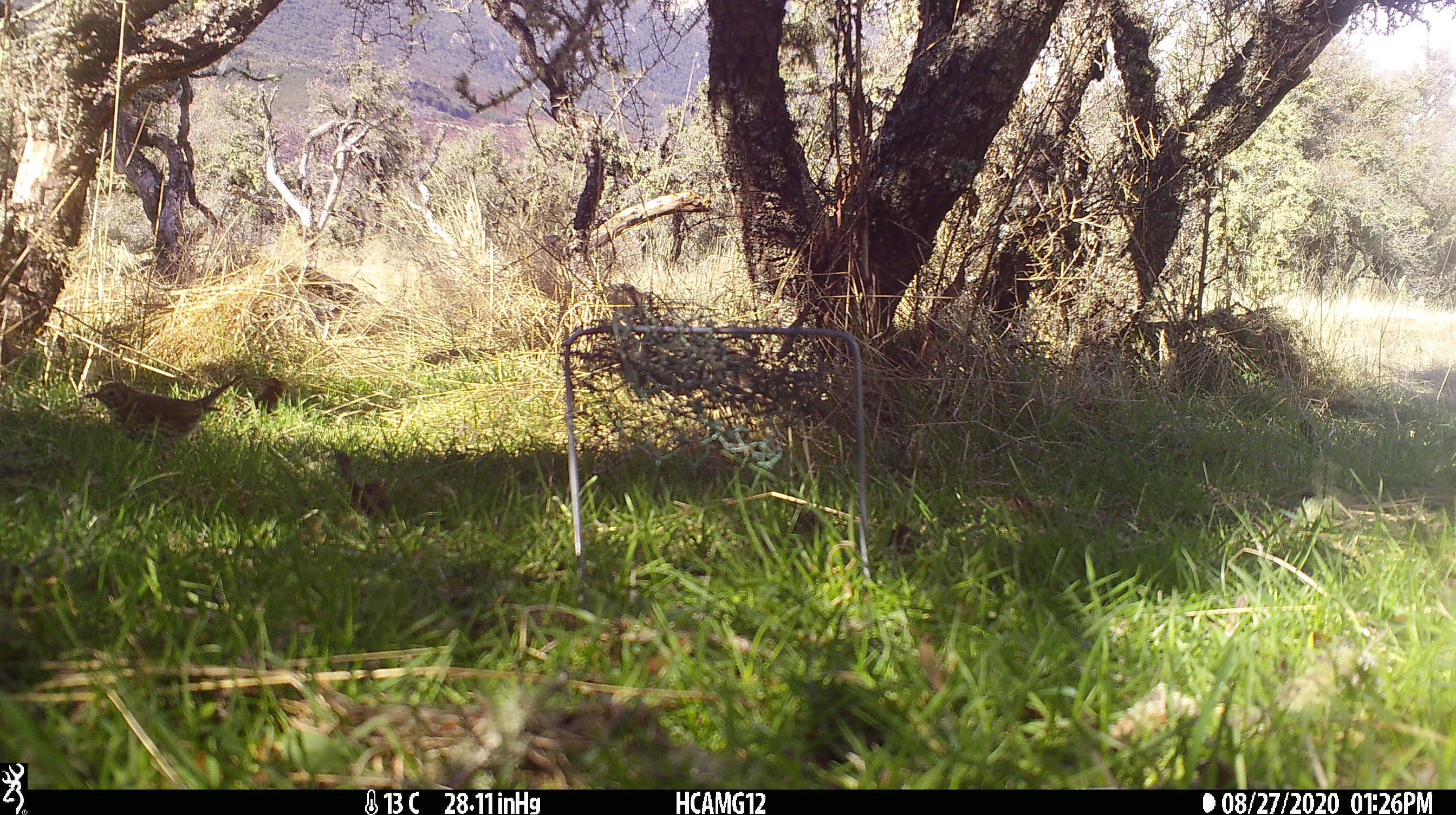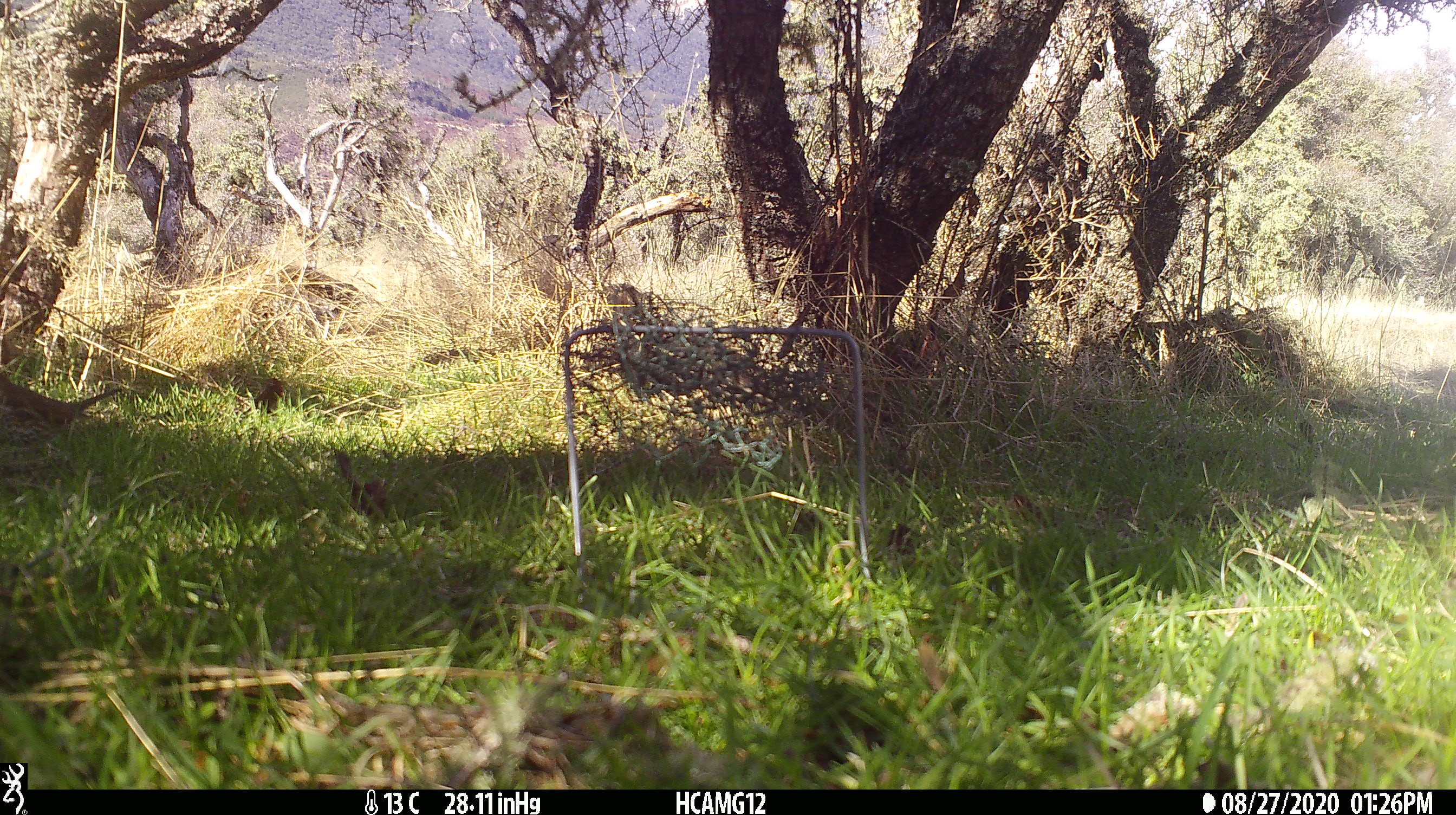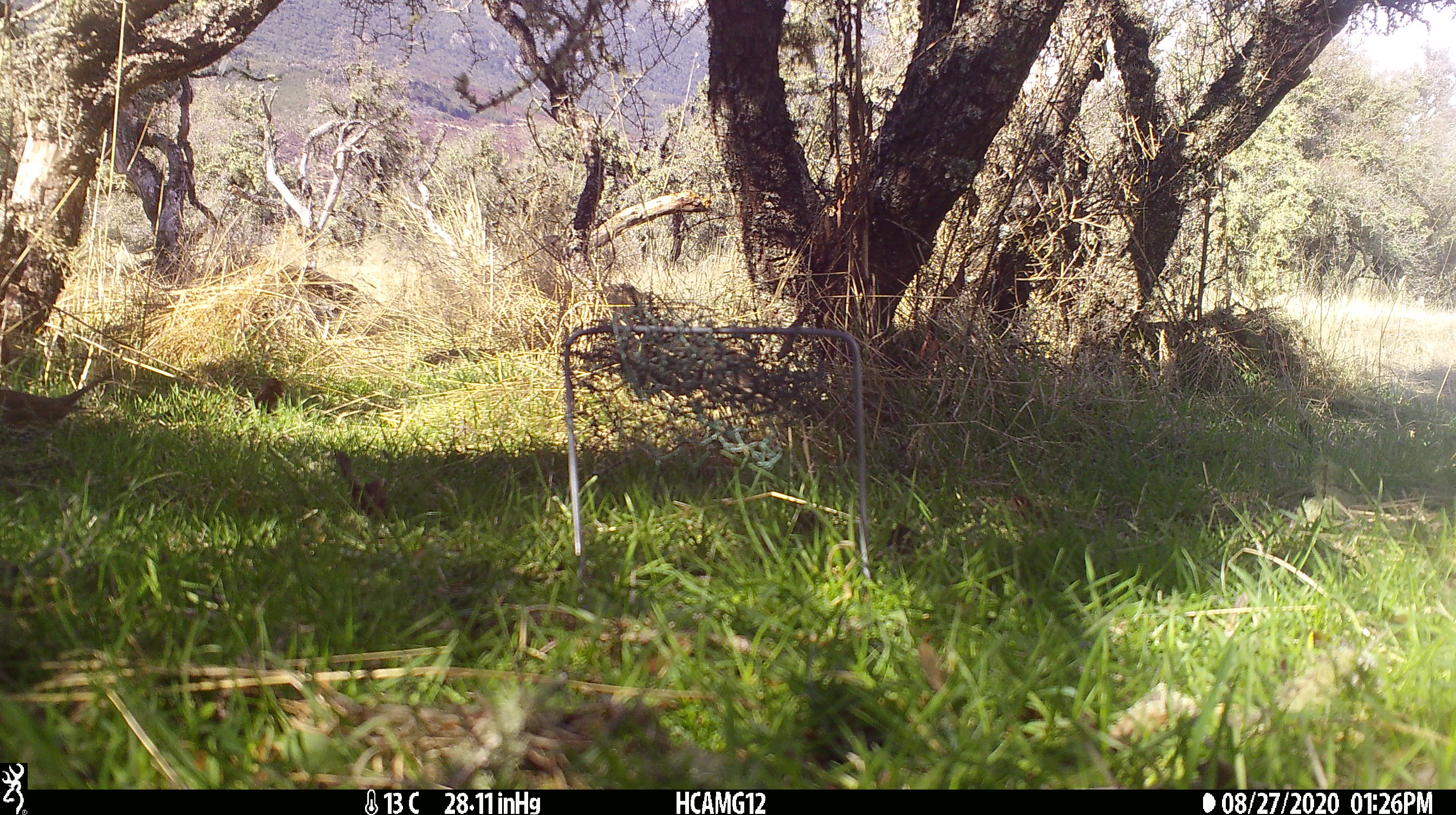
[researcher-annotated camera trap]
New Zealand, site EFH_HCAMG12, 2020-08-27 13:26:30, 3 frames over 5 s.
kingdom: Animalia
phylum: Chordata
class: Aves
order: Passeriformes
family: Turdidae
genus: Turdus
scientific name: Turdus philomelos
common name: song thrush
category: thrush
Thrush (song thrush) (Turdus philomelos).